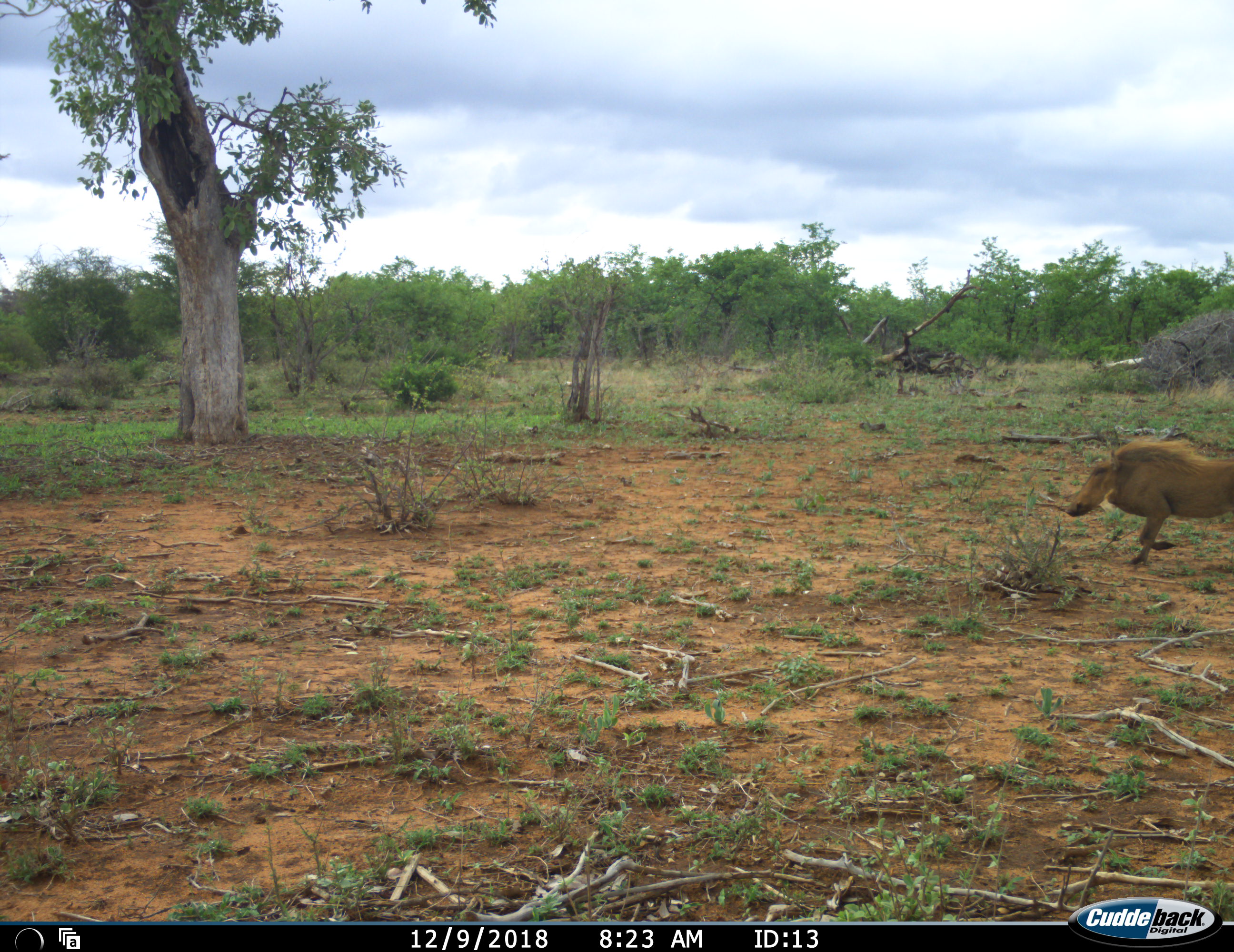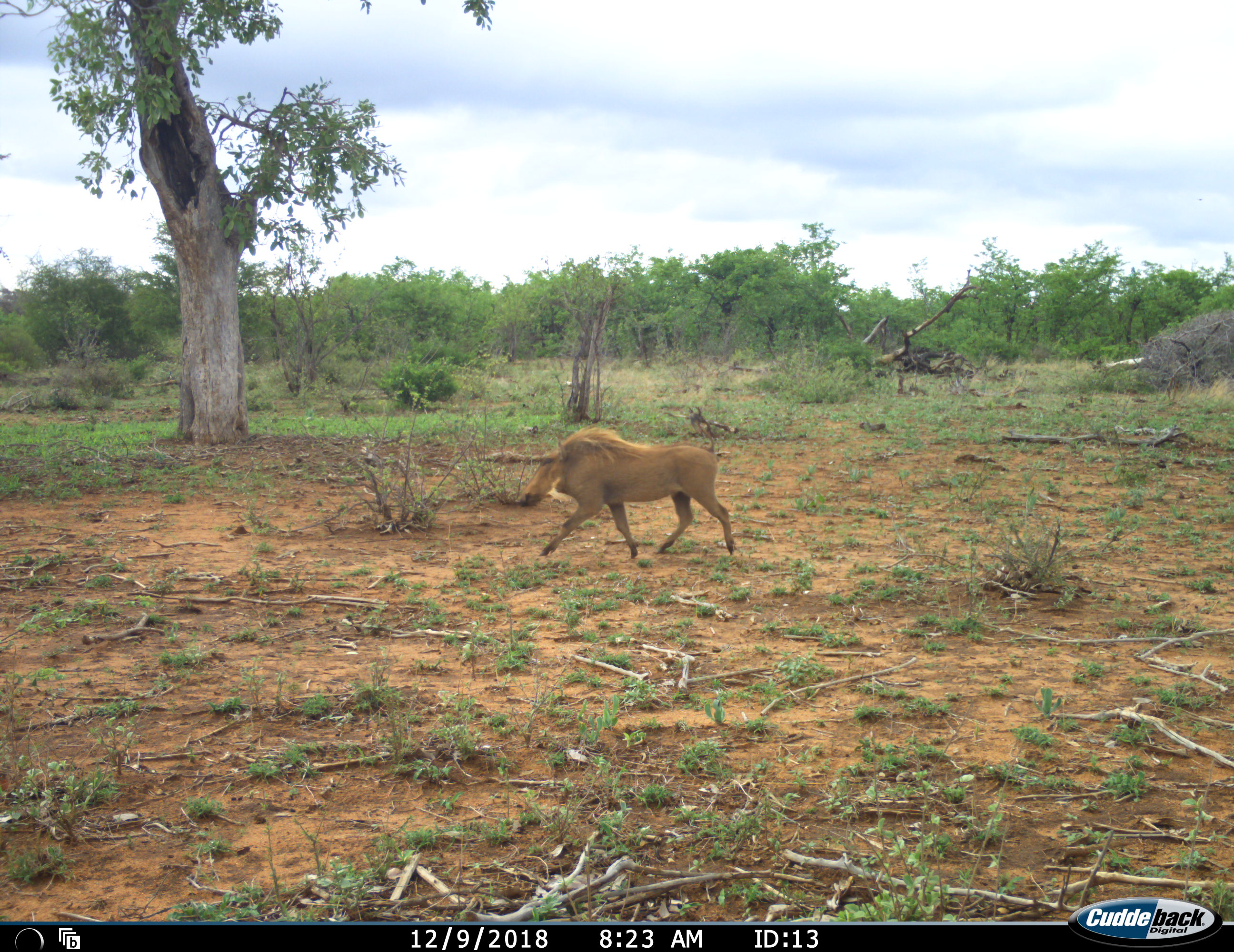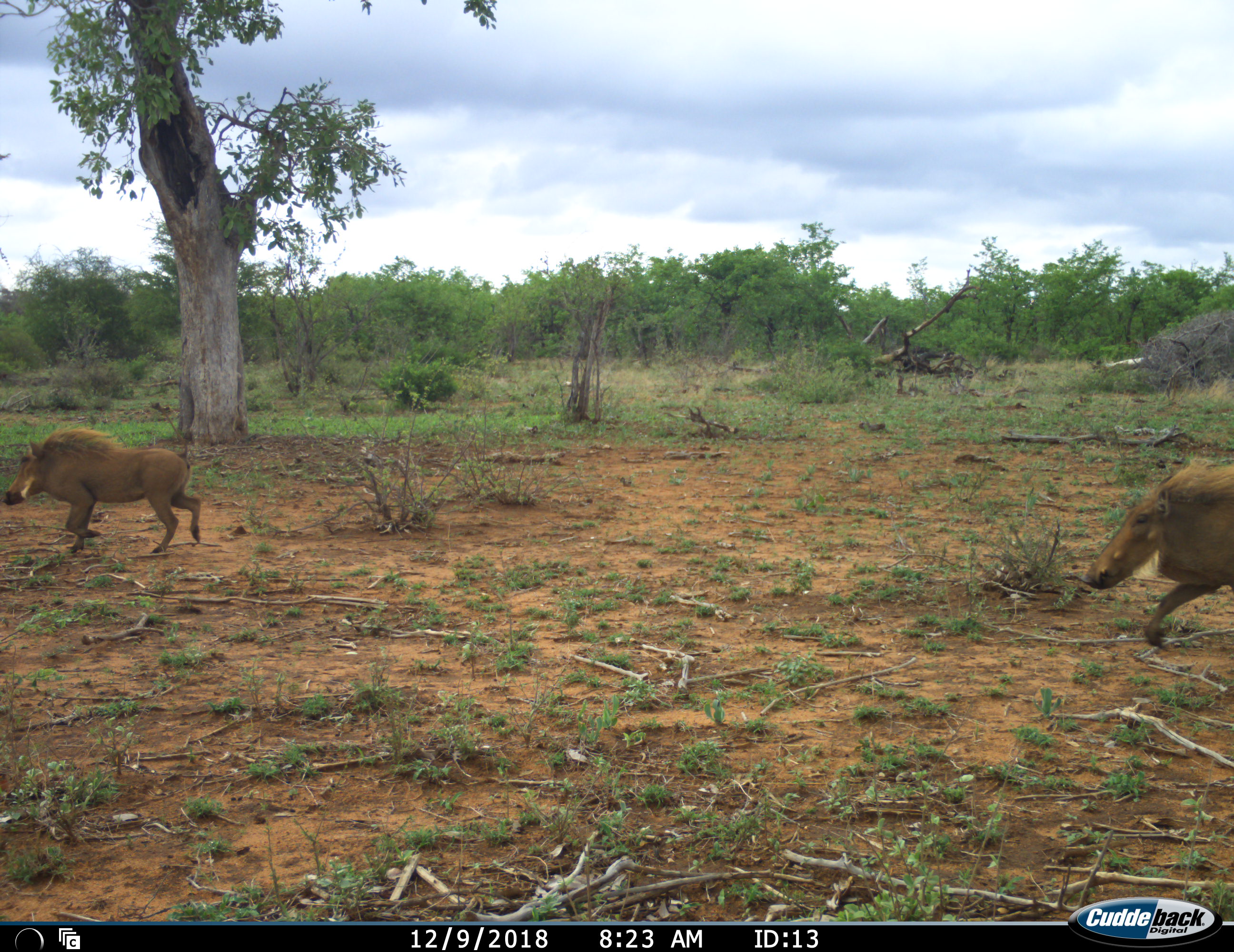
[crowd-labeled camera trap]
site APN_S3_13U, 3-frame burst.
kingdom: Animalia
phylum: Chordata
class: Mammalia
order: Artiodactyla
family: Suidae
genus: Phacochoerus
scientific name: Phacochoerus africanus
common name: warthog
Warthog (Phacochoerus africanus), count 2. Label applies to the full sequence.